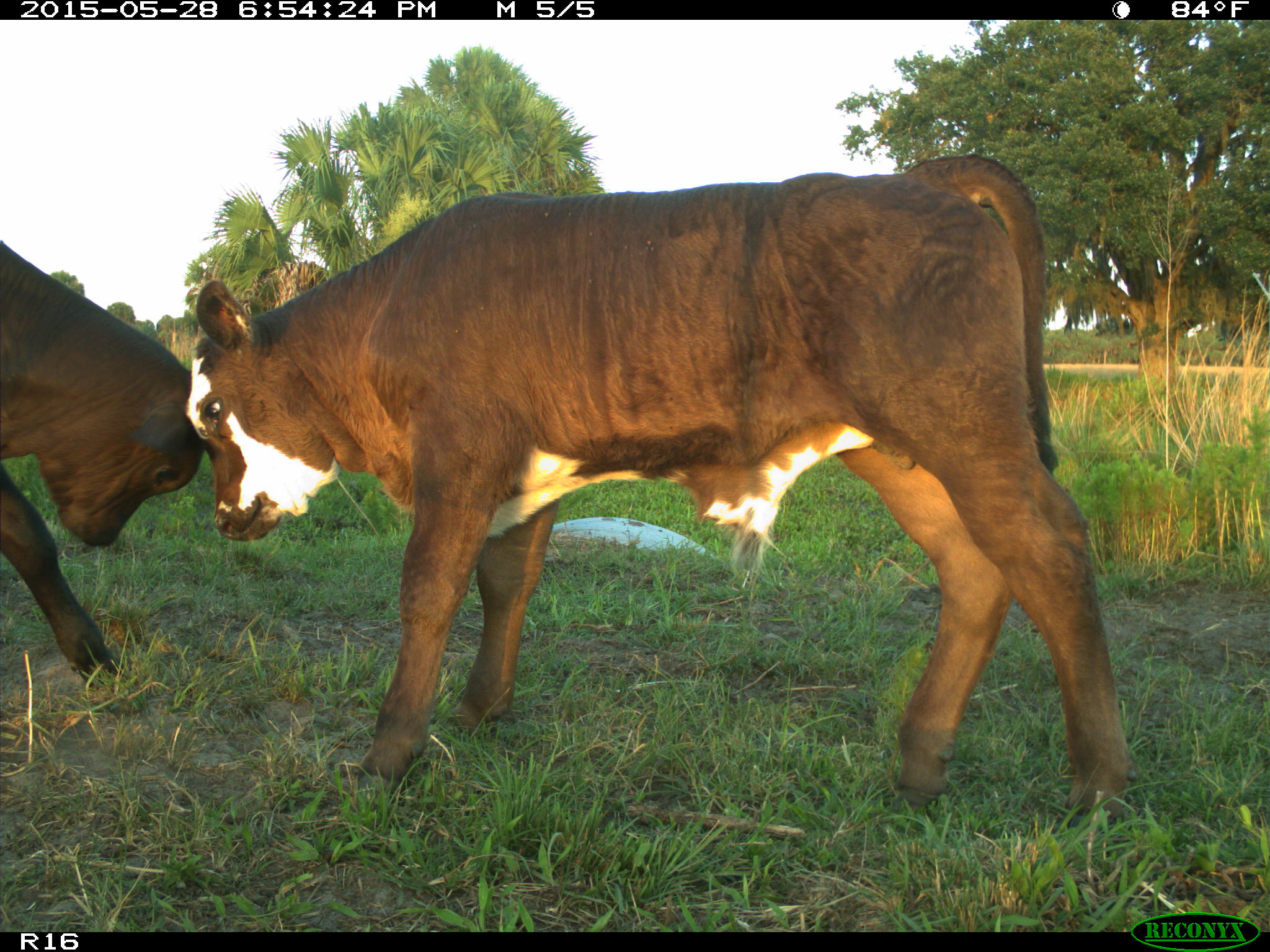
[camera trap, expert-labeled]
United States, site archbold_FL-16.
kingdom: Animalia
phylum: Chordata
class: Mammalia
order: Artiodactyla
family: Bovidae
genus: Bos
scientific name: Bos taurus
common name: domestic cow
Bos taurus (domestic cow).